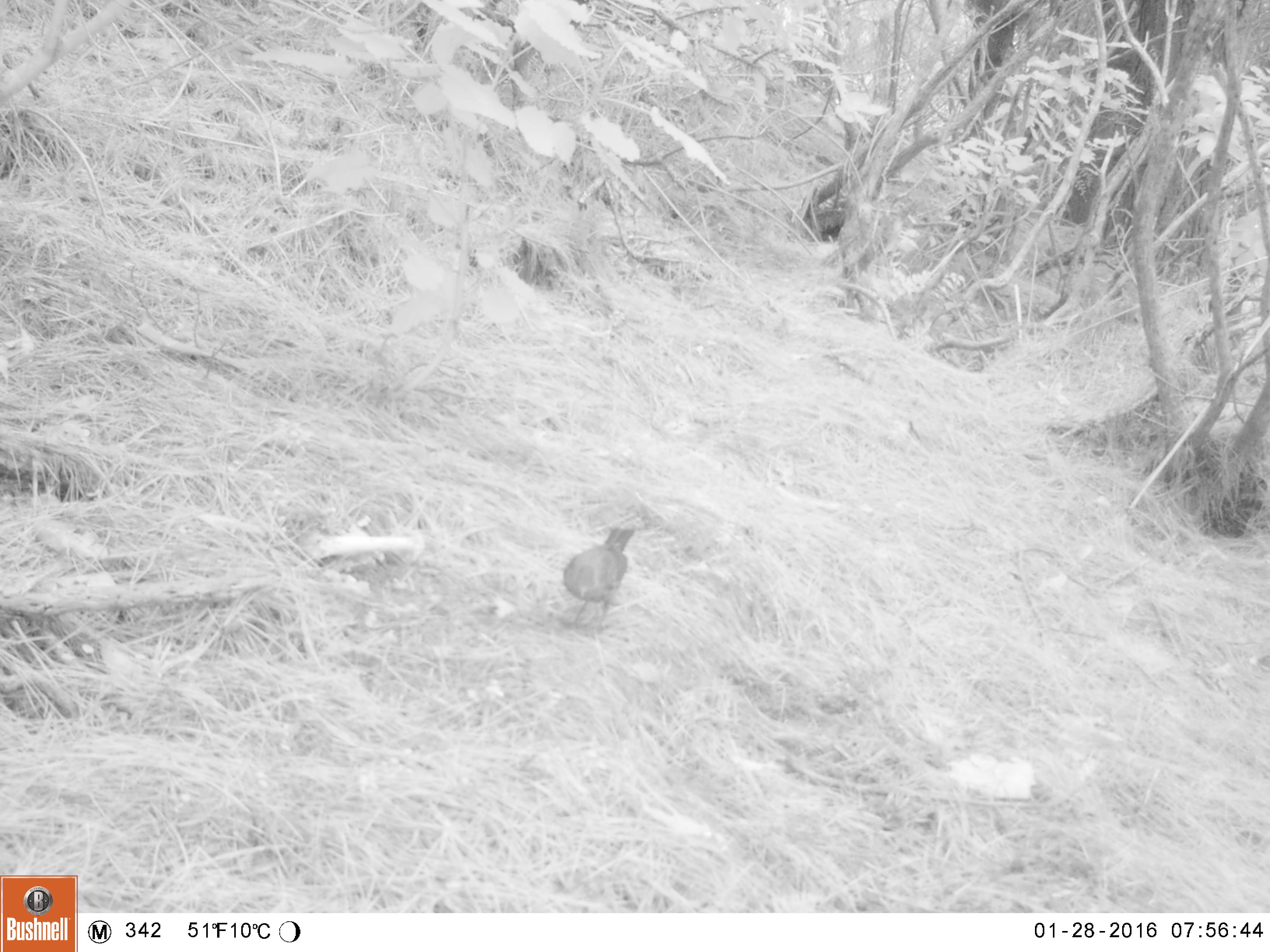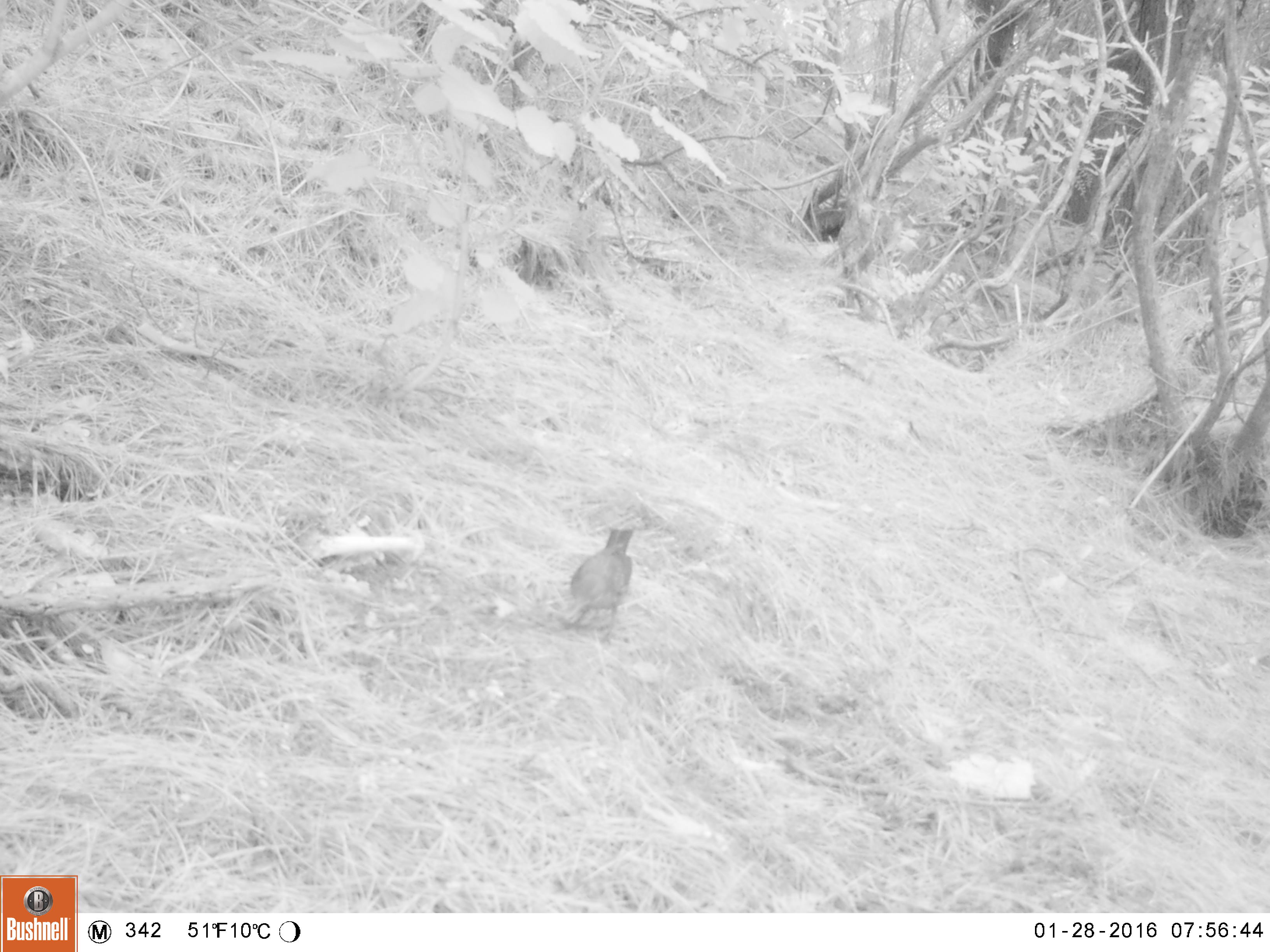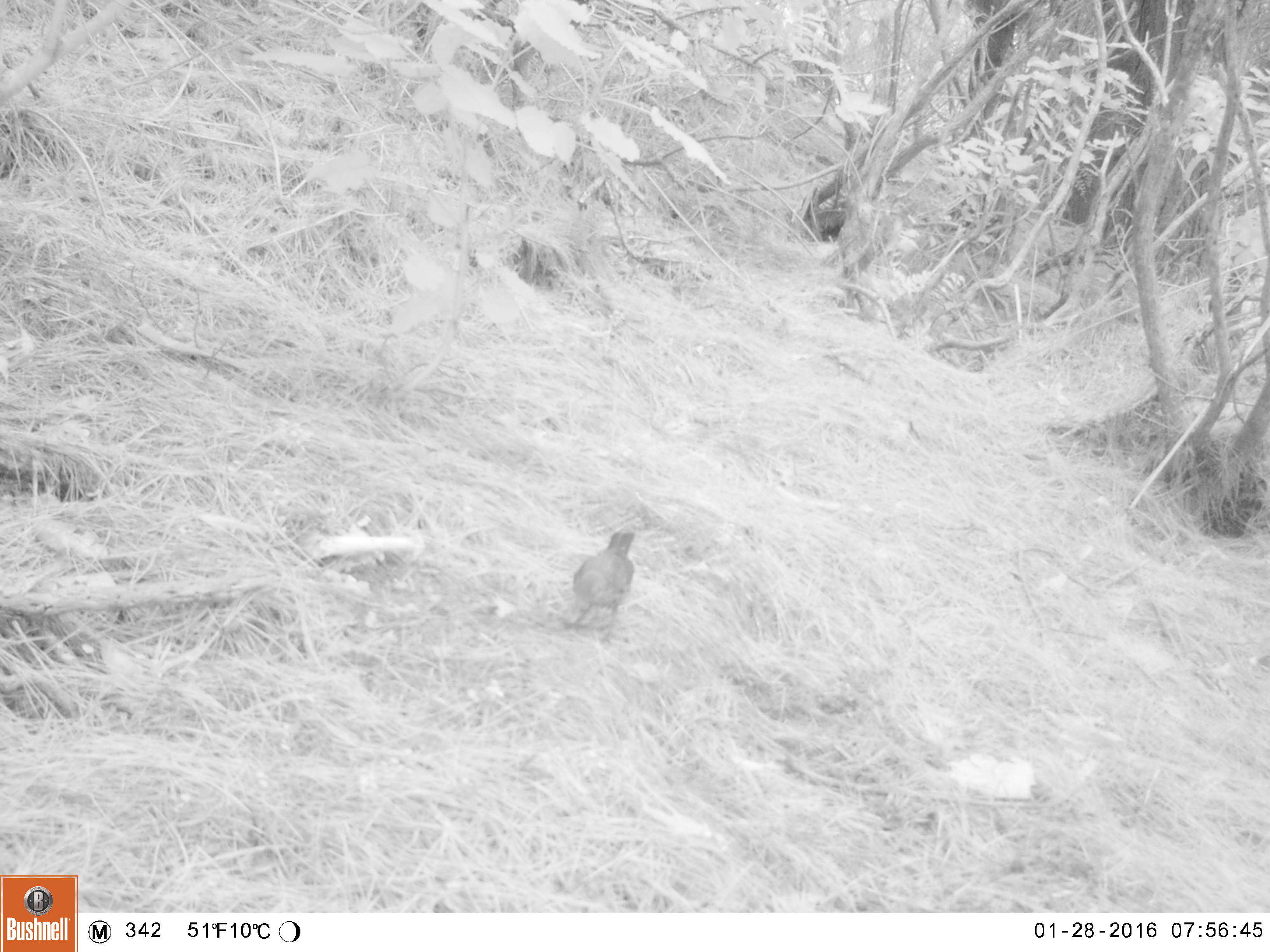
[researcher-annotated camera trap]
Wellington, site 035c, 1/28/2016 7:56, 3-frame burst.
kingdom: Animalia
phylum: Chordata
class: Aves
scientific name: Aves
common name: bird